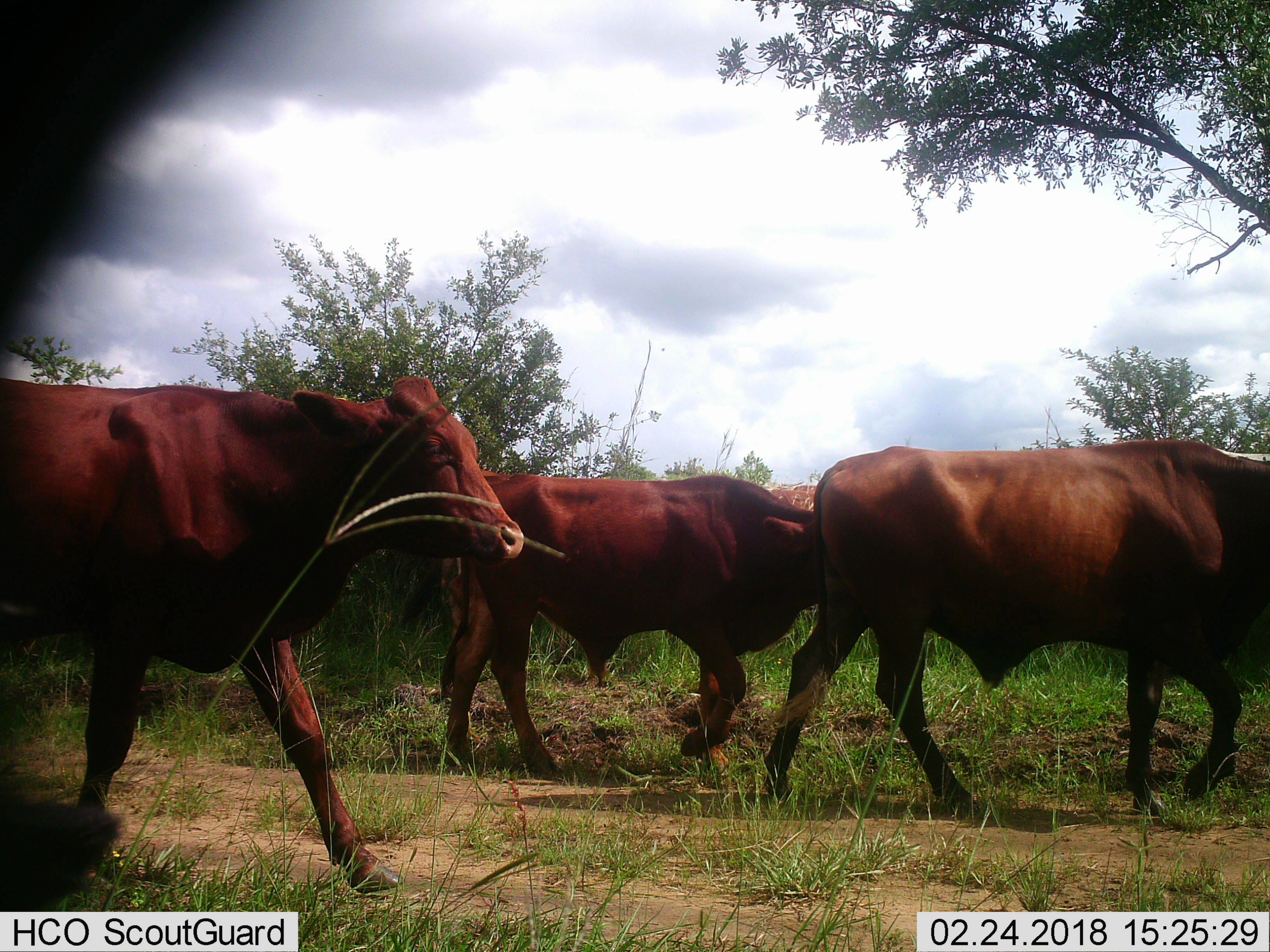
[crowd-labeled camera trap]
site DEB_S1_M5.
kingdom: Animalia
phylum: Chordata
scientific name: Vertebrata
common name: domestic animal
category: domesticanimal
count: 3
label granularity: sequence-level